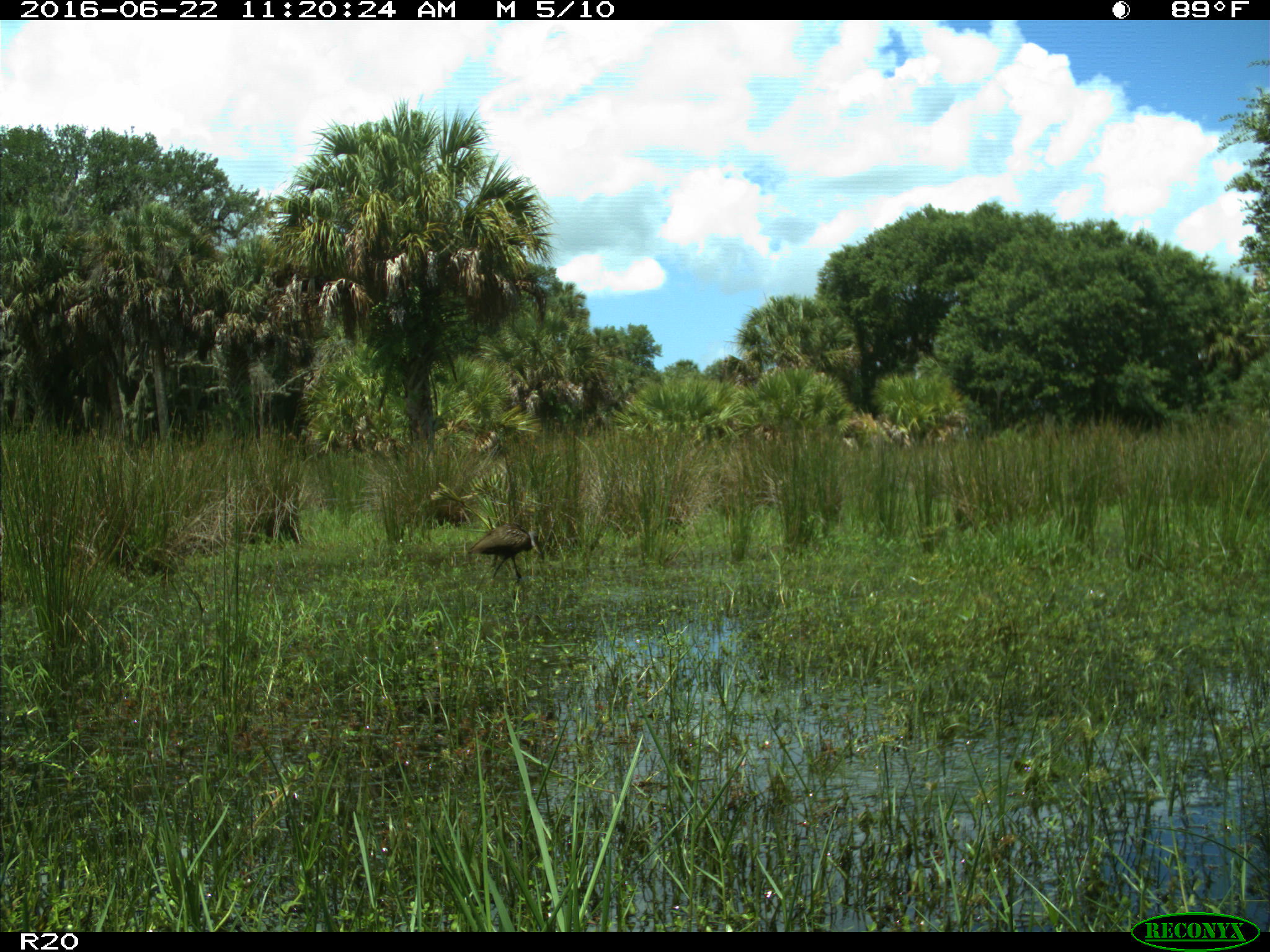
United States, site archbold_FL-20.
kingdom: Animalia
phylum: Chordata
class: Aves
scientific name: Aves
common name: birds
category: unidentified bird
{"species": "unidentified bird (birds) (Aves)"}